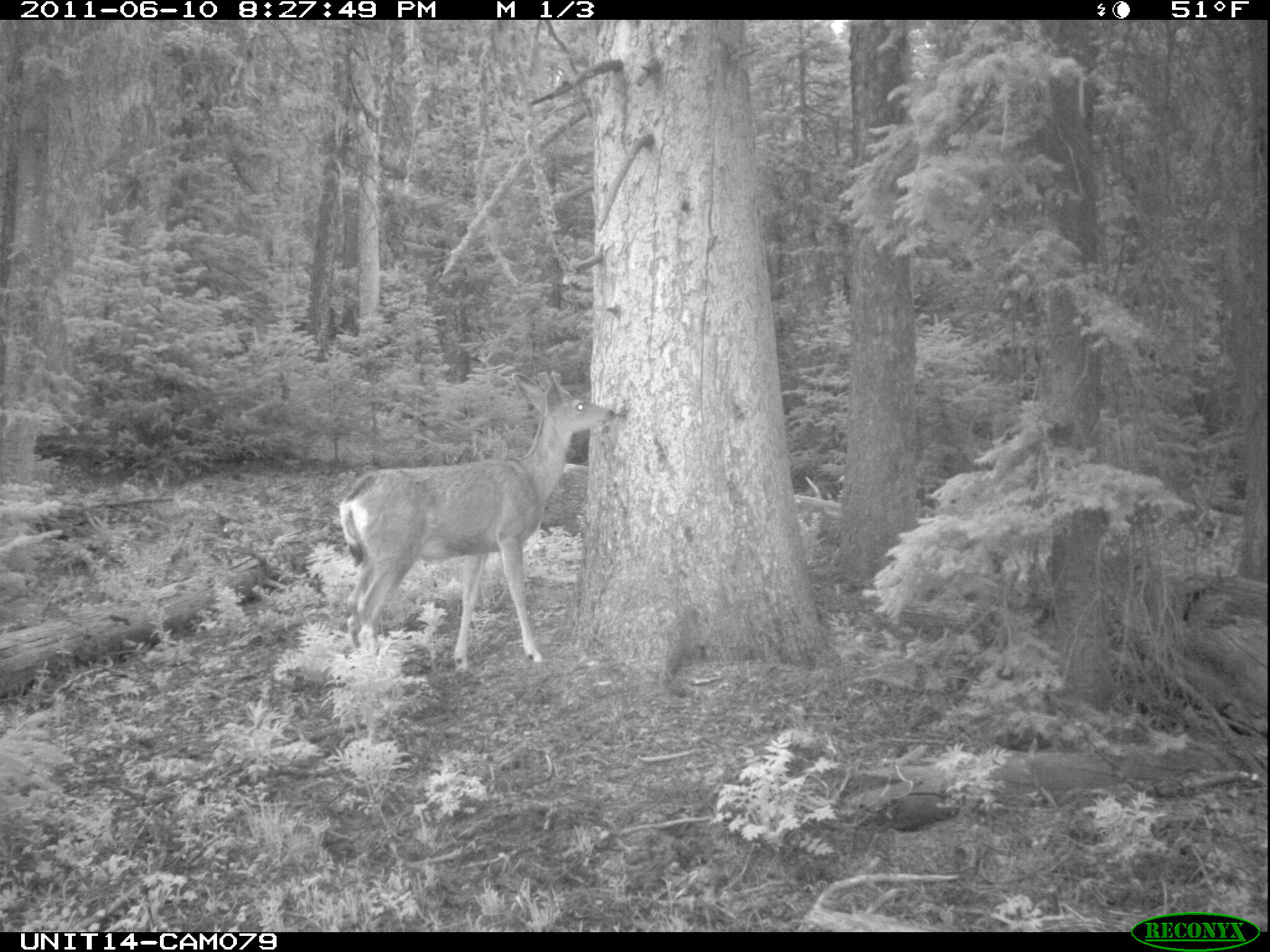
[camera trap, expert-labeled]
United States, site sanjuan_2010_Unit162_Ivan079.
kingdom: Animalia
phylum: Chordata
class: Mammalia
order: Artiodactyla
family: Cervidae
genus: Odocoileus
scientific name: Odocoileus hemionus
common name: mule deer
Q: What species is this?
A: Odocoileus hemionus (mule deer).